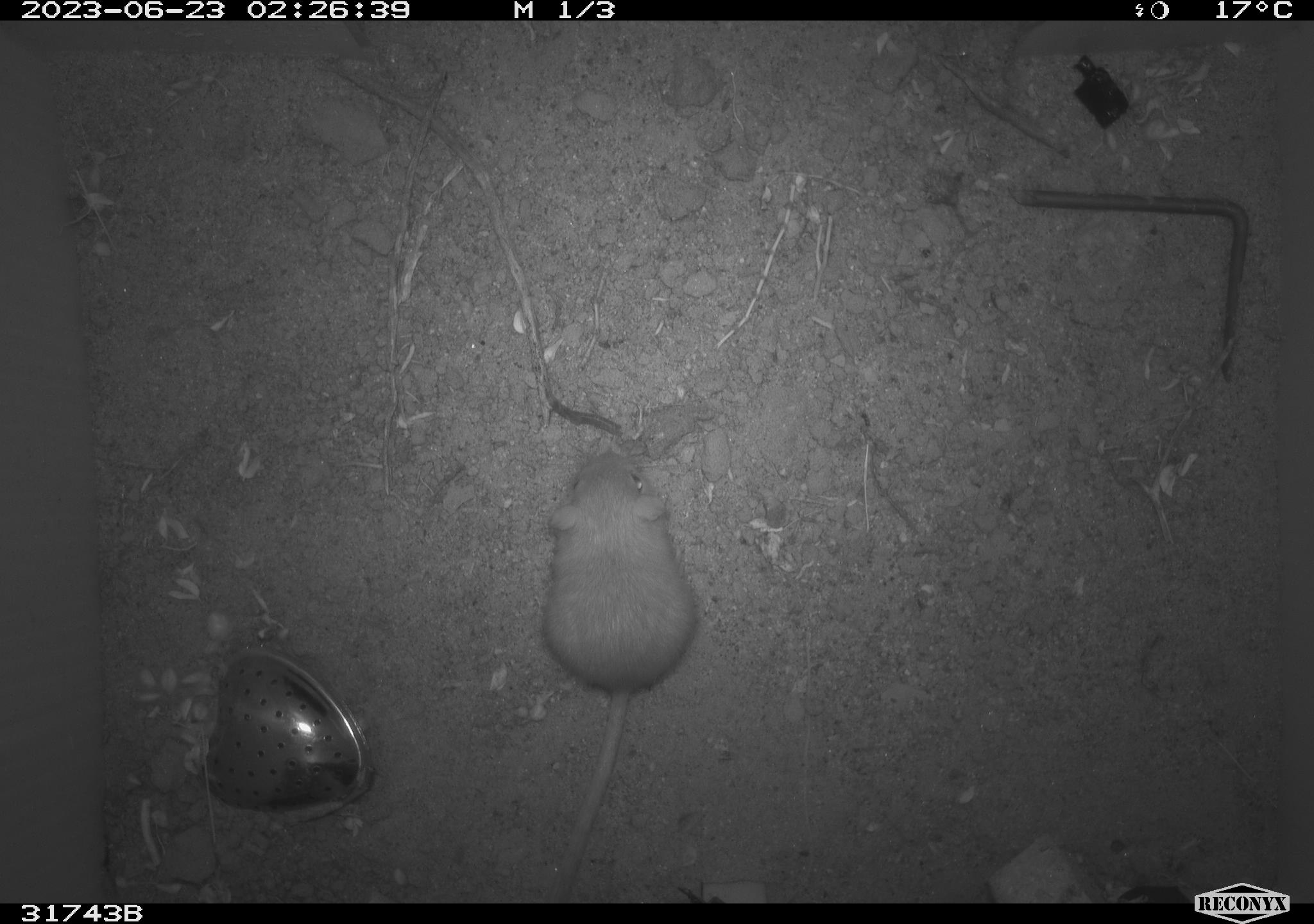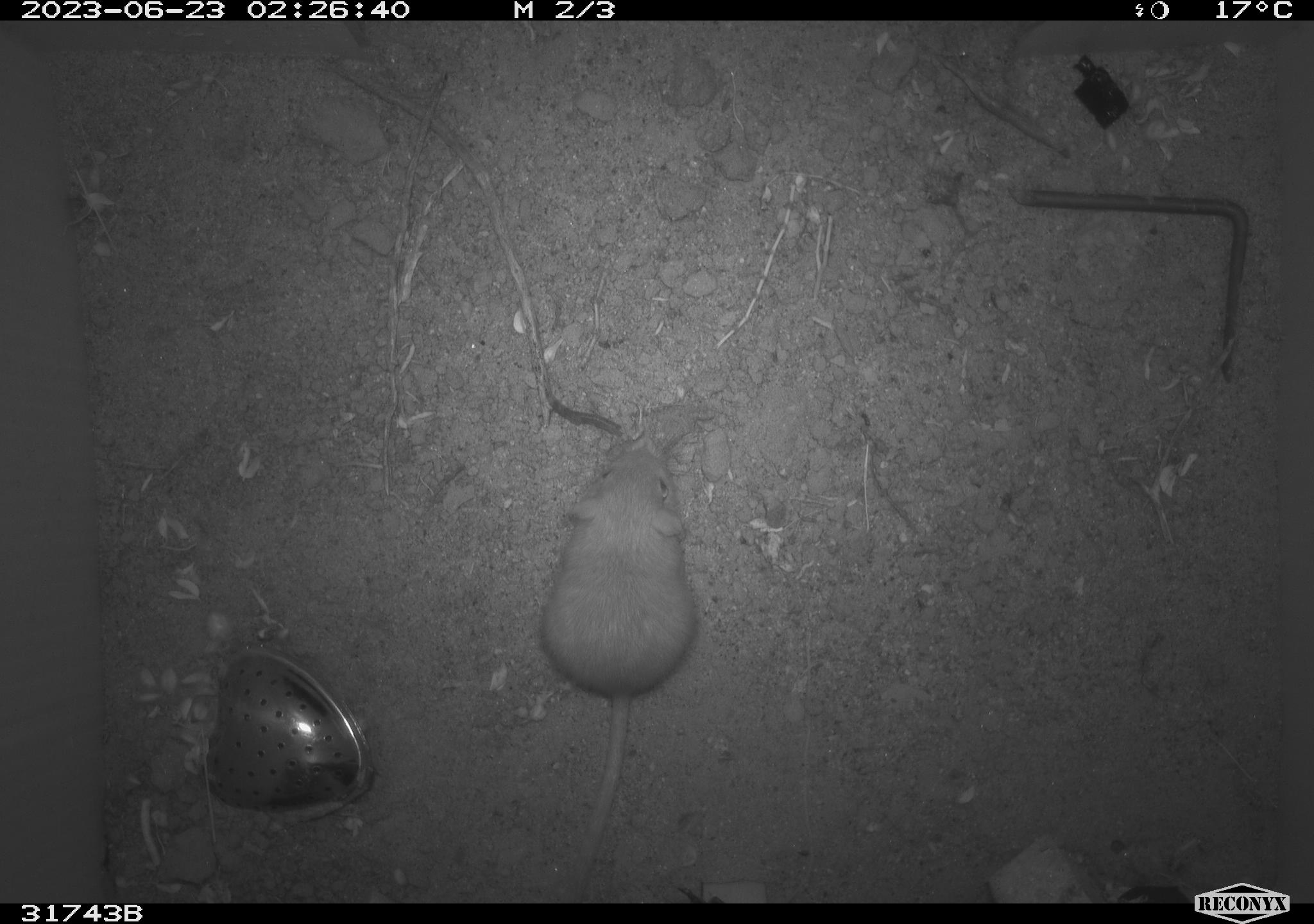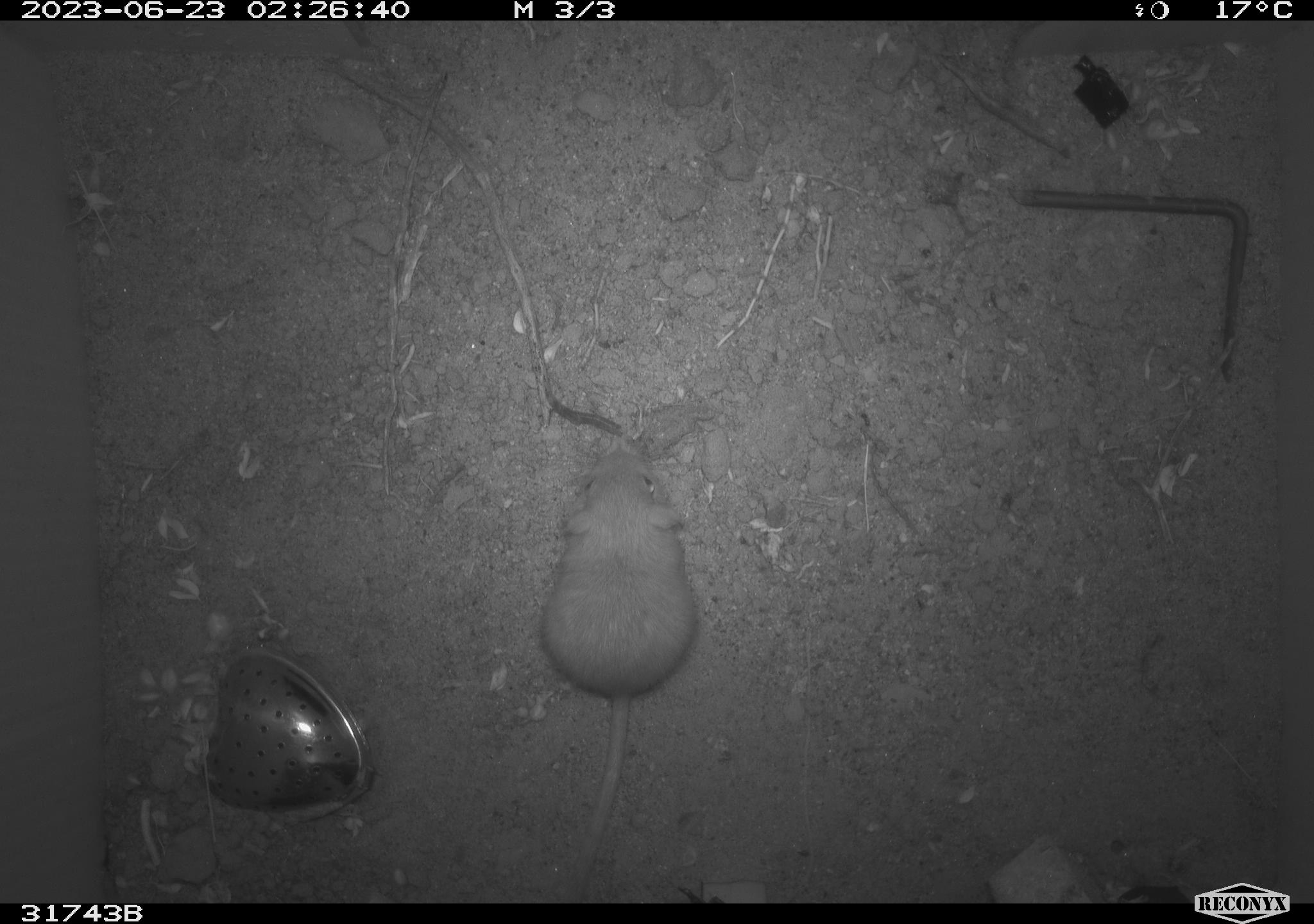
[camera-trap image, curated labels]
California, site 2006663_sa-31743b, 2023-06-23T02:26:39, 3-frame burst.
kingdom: Animalia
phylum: Chordata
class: Mammalia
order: Rodentia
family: Heteromyidae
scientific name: Heteromyidae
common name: kangaroo rats and pocket mice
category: heteromyidae family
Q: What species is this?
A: Heteromyidae family (kangaroo rats and pocket mice) (Heteromyidae).